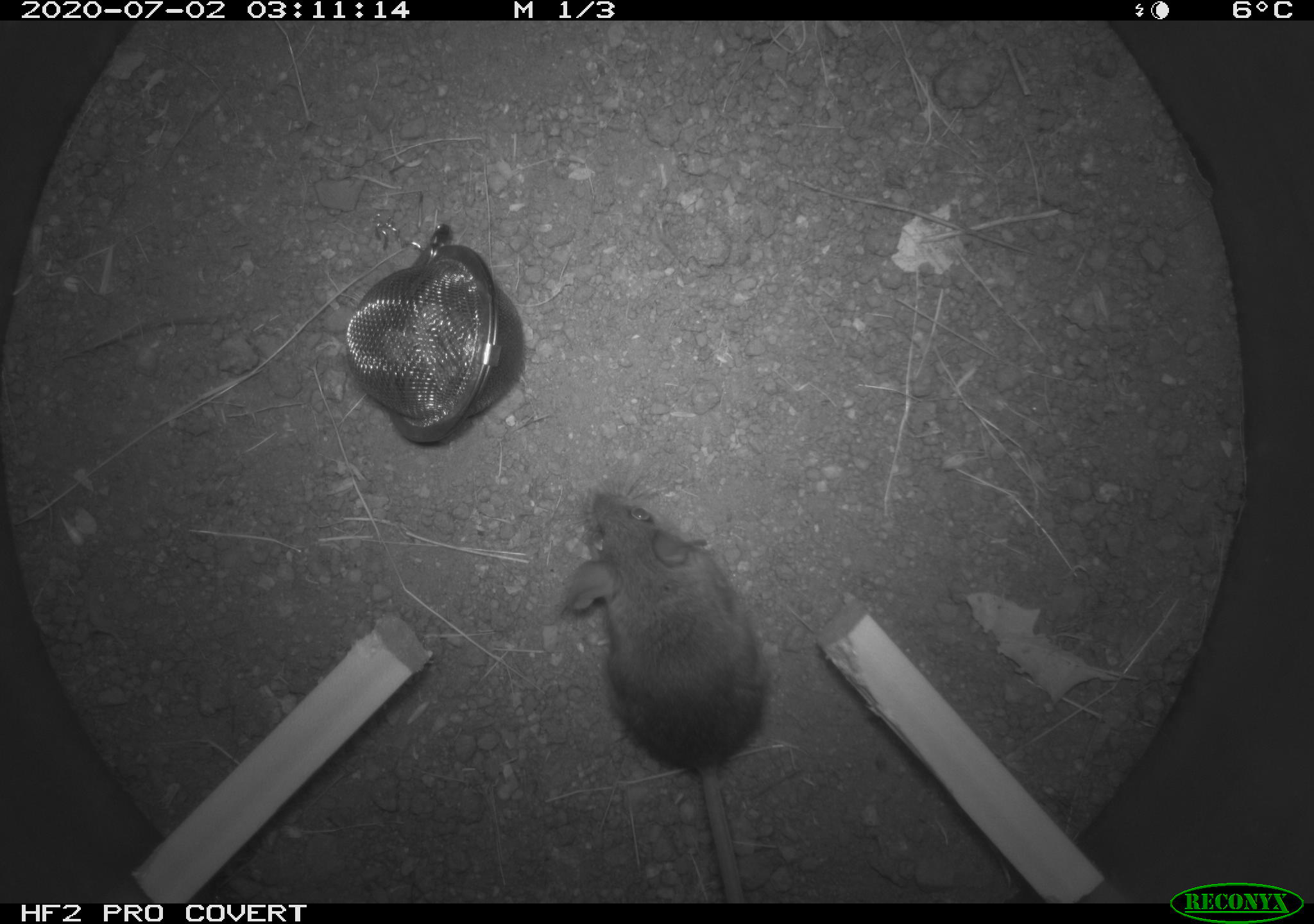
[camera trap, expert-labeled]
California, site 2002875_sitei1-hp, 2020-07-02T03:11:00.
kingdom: Animalia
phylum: Chordata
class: Mammalia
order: Rodentia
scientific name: Rodentia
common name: rodent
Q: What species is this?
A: Rodent (Rodentia).